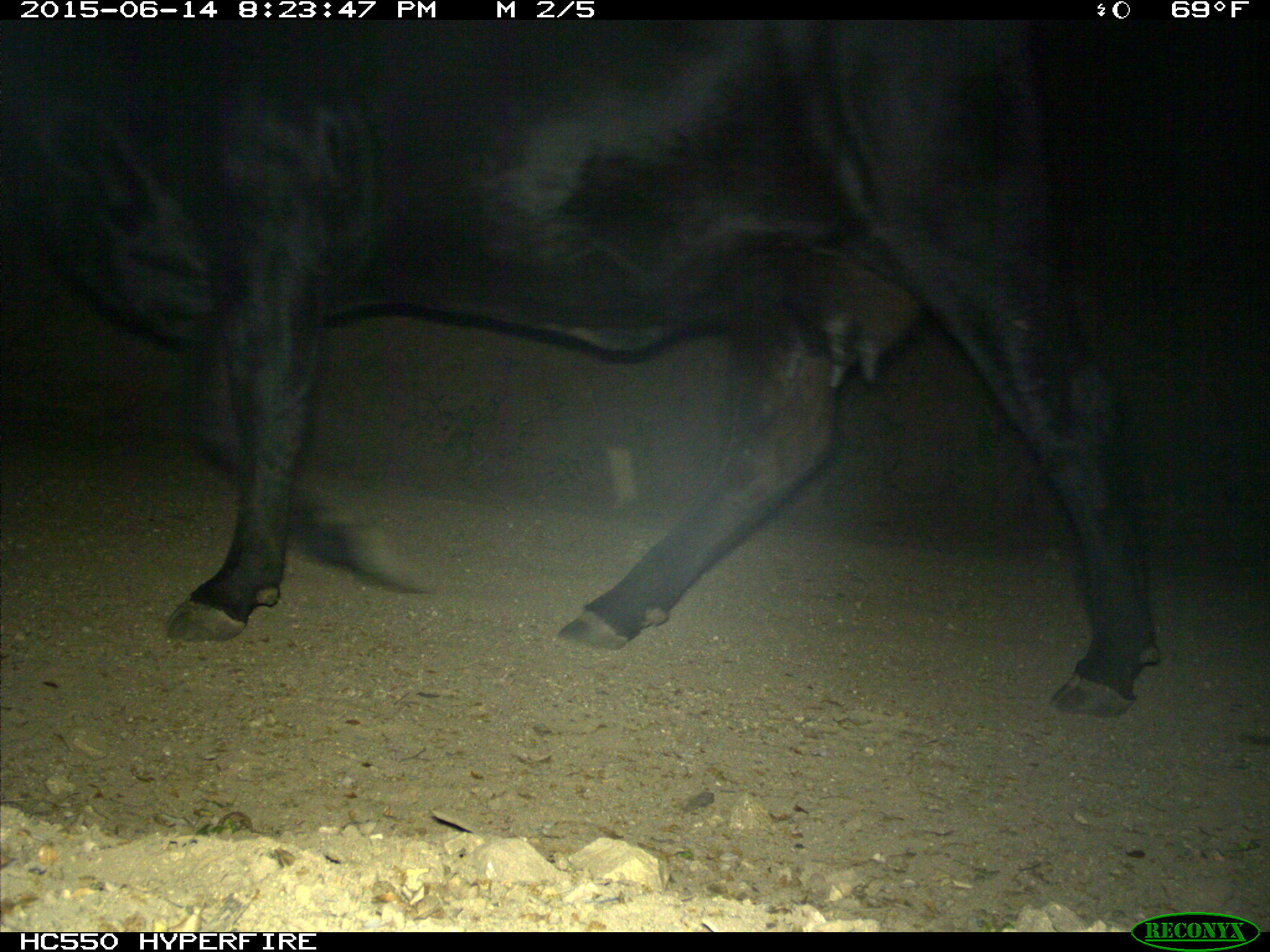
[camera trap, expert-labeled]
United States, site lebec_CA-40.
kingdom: Animalia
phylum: Chordata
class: Mammalia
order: Artiodactyla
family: Bovidae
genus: Bos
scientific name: Bos taurus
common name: domestic cow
Bos taurus (domestic cow).